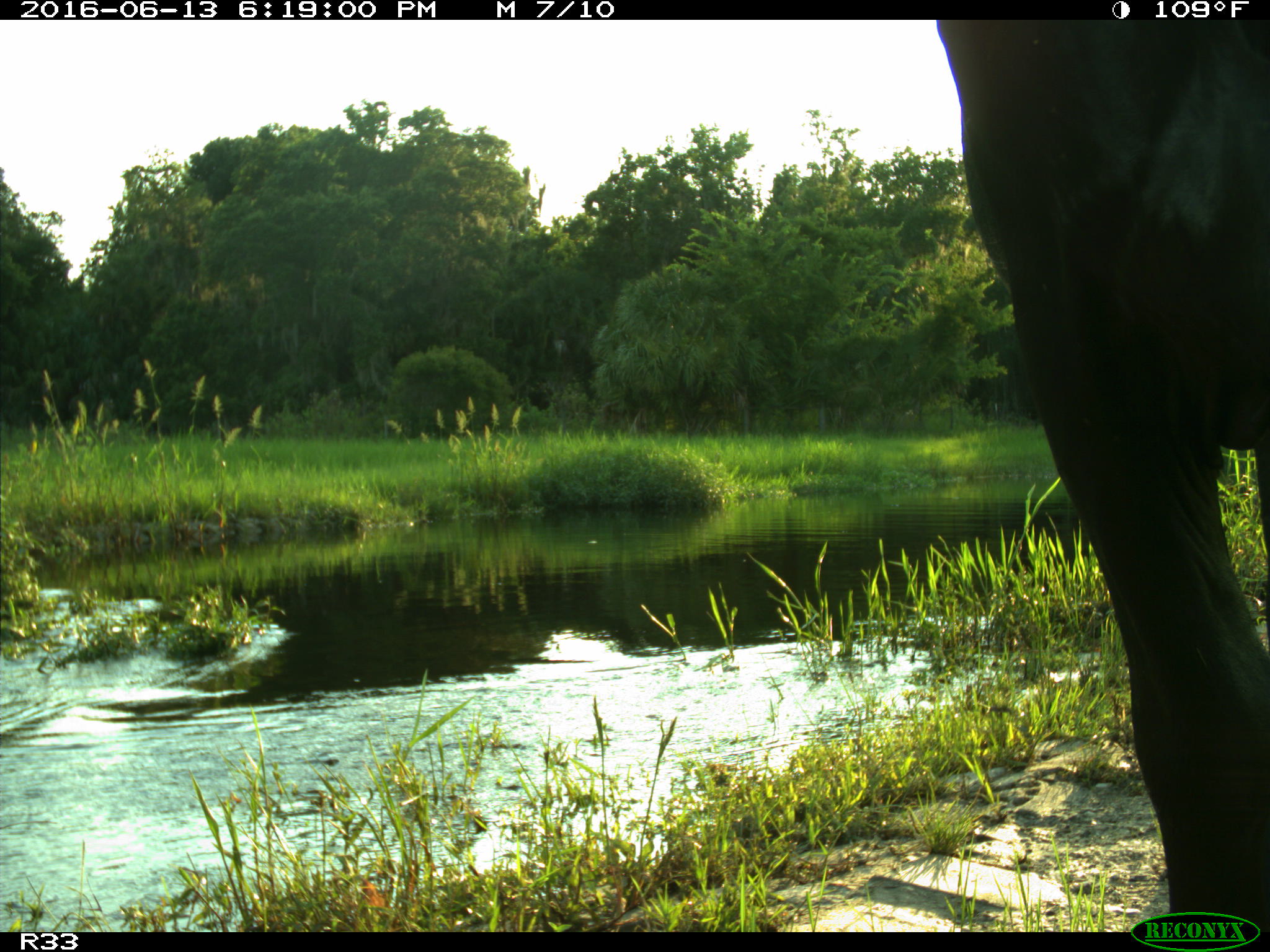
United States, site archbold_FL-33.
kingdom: Animalia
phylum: Chordata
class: Mammalia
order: Artiodactyla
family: Bovidae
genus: Bos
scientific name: Bos taurus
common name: domestic cow